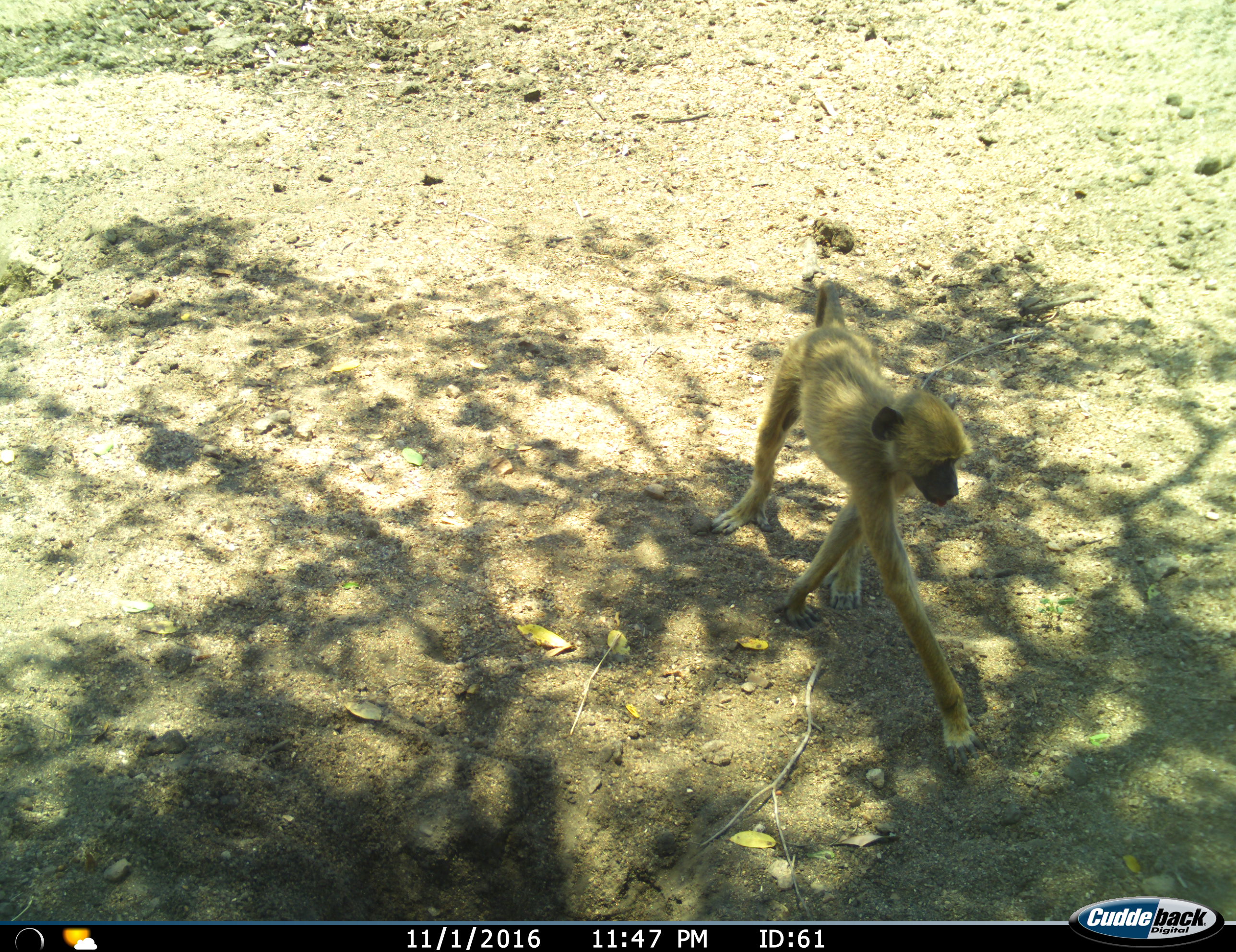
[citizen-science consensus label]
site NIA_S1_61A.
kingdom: Animalia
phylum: Chordata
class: Mammalia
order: Primates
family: Cercopithecidae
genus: Papio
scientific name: Papio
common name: baboon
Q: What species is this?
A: Baboon (Papio).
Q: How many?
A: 1.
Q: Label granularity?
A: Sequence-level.